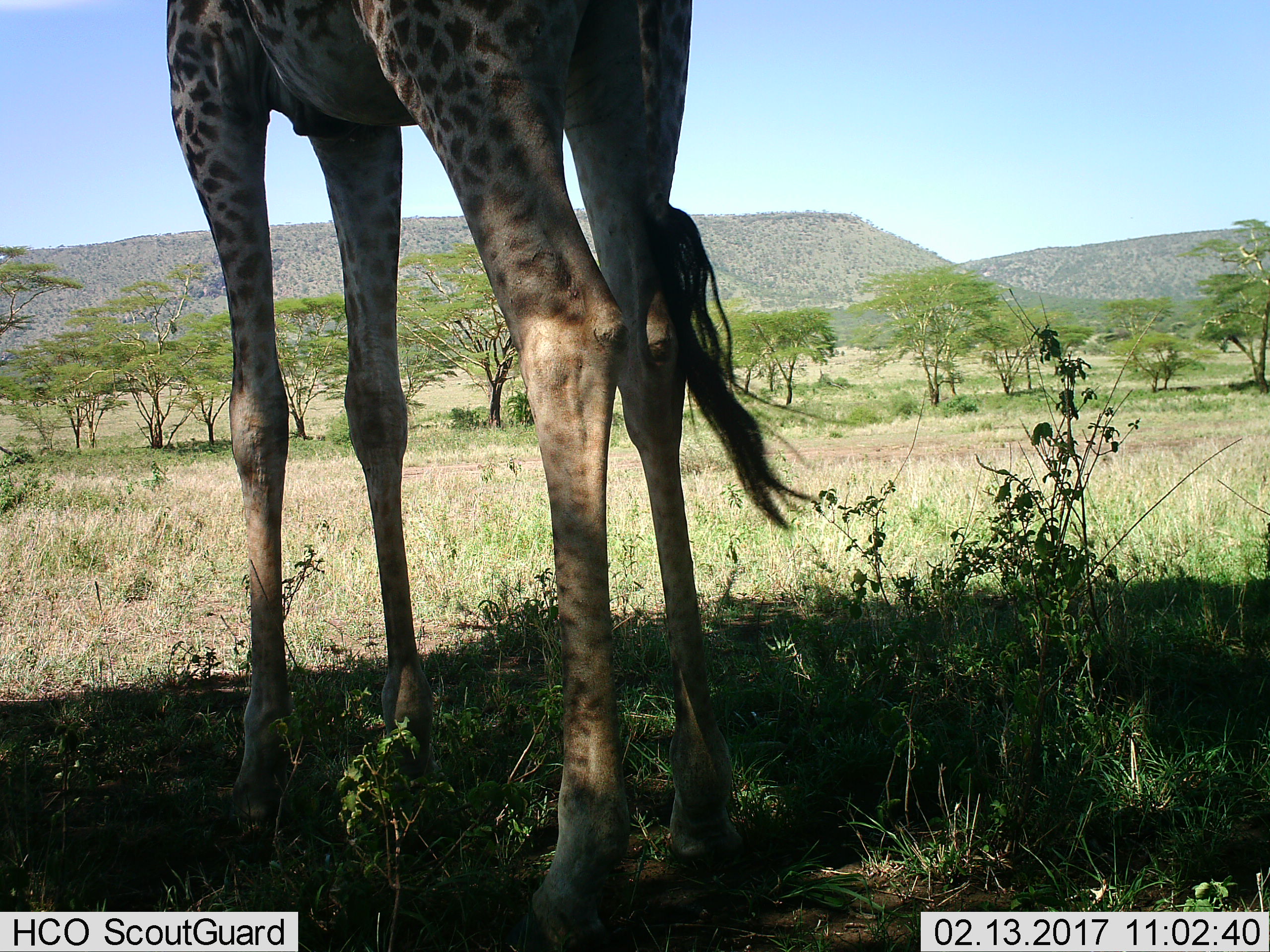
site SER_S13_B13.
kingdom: Animalia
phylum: Chordata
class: Mammalia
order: Artiodactyla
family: Giraffidae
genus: Giraffa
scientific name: Giraffa camelopardalis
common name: giraffe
Giraffe (Giraffa camelopardalis), count 1. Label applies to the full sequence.